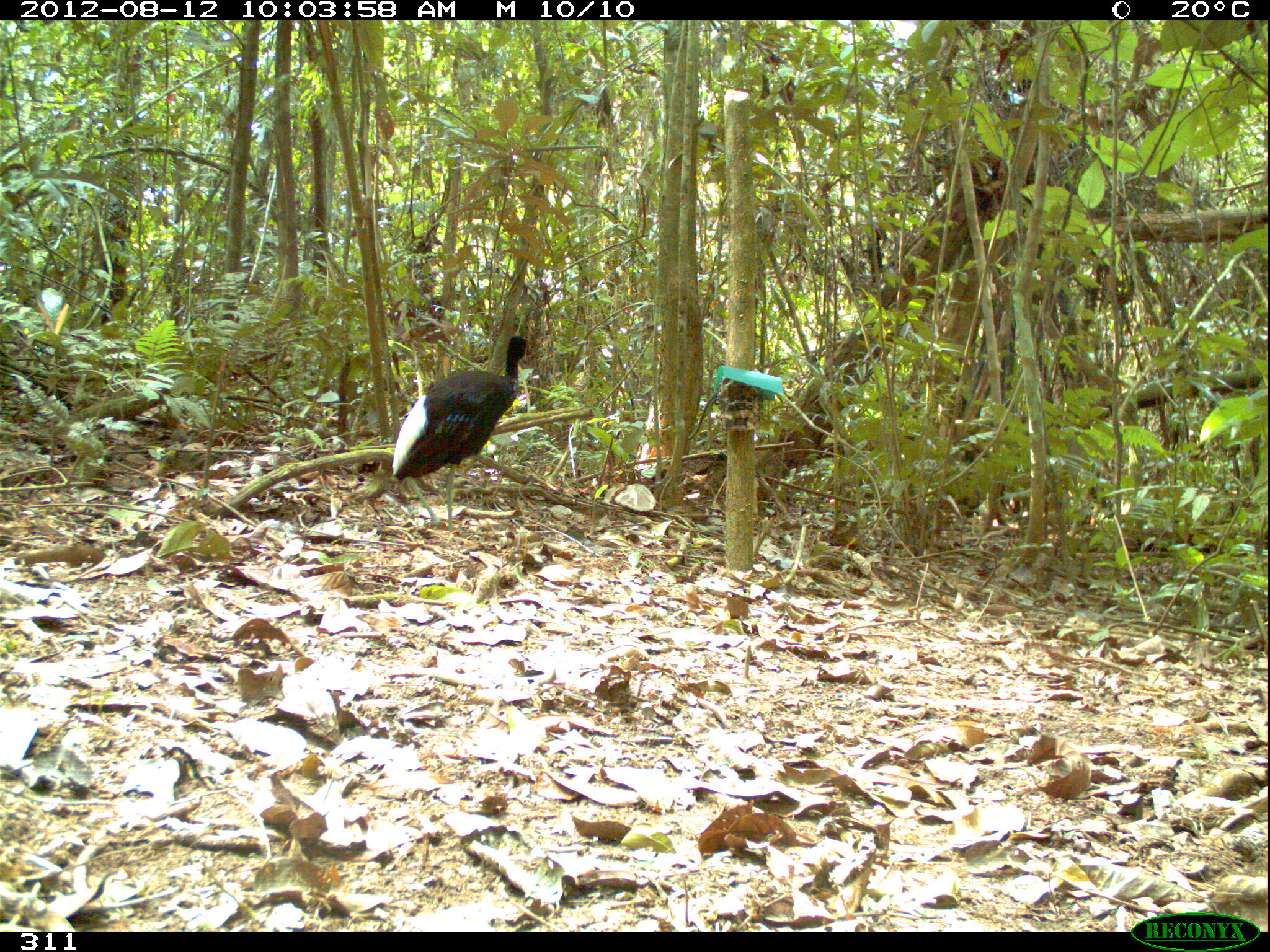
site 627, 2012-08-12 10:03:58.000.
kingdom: Animalia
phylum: Chordata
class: Aves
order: Gruiformes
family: Psophiidae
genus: Psophia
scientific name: Psophia leucoptera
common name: pale-winged trumpeter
Psophia leucoptera (pale-winged trumpeter).